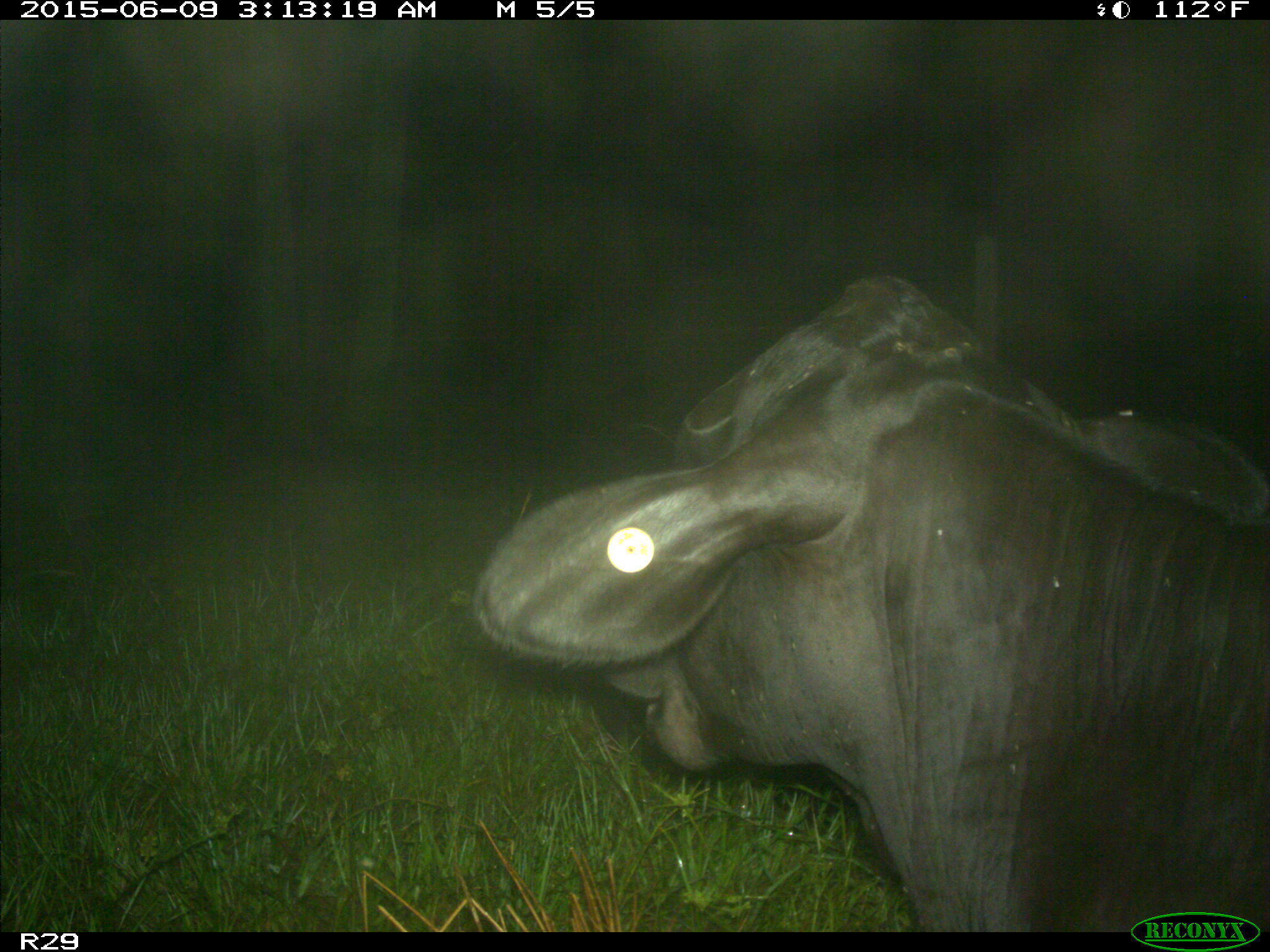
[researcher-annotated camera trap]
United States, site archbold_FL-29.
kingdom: Animalia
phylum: Chordata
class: Mammalia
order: Artiodactyla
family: Bovidae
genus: Bos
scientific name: Bos taurus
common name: domestic cow